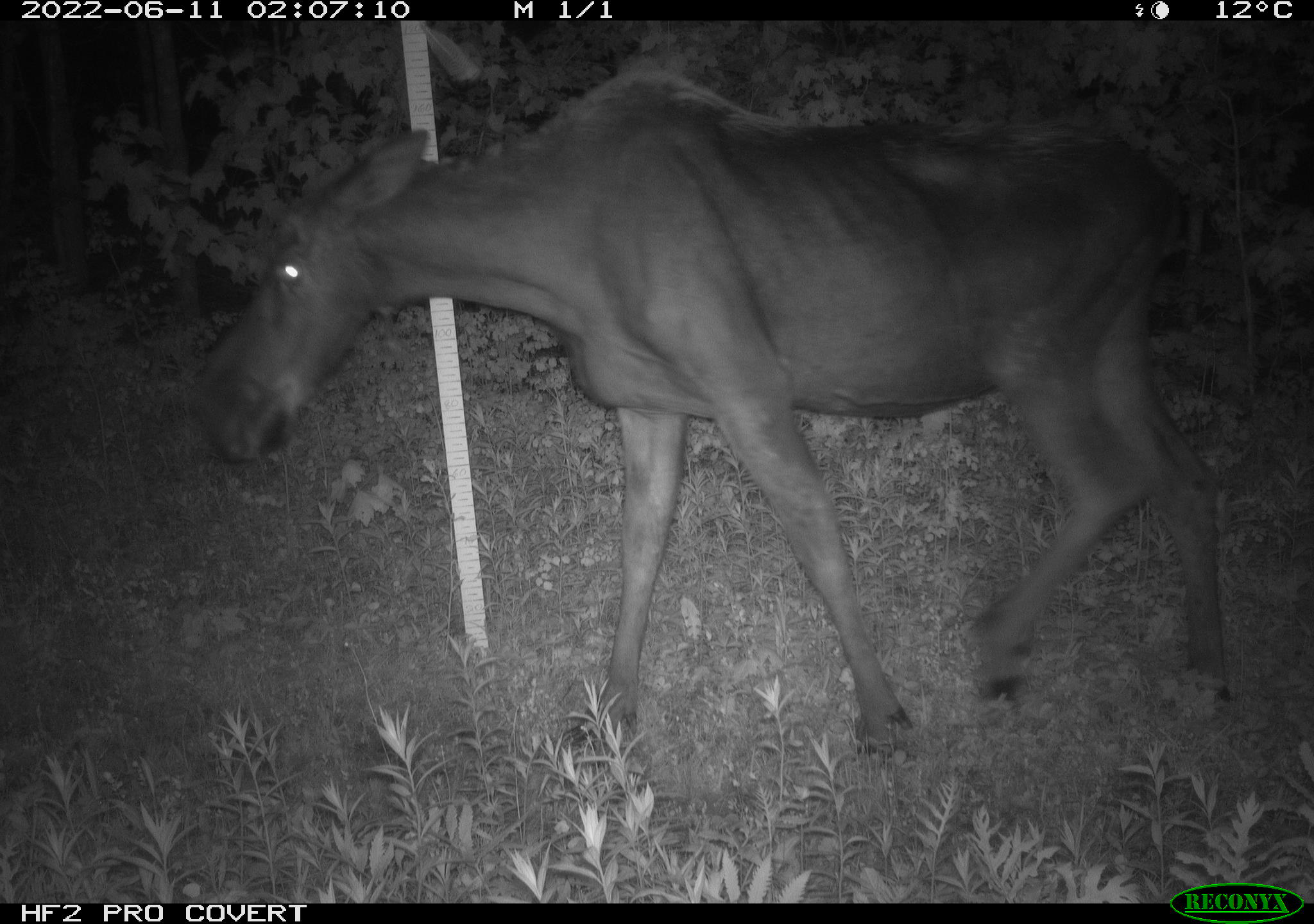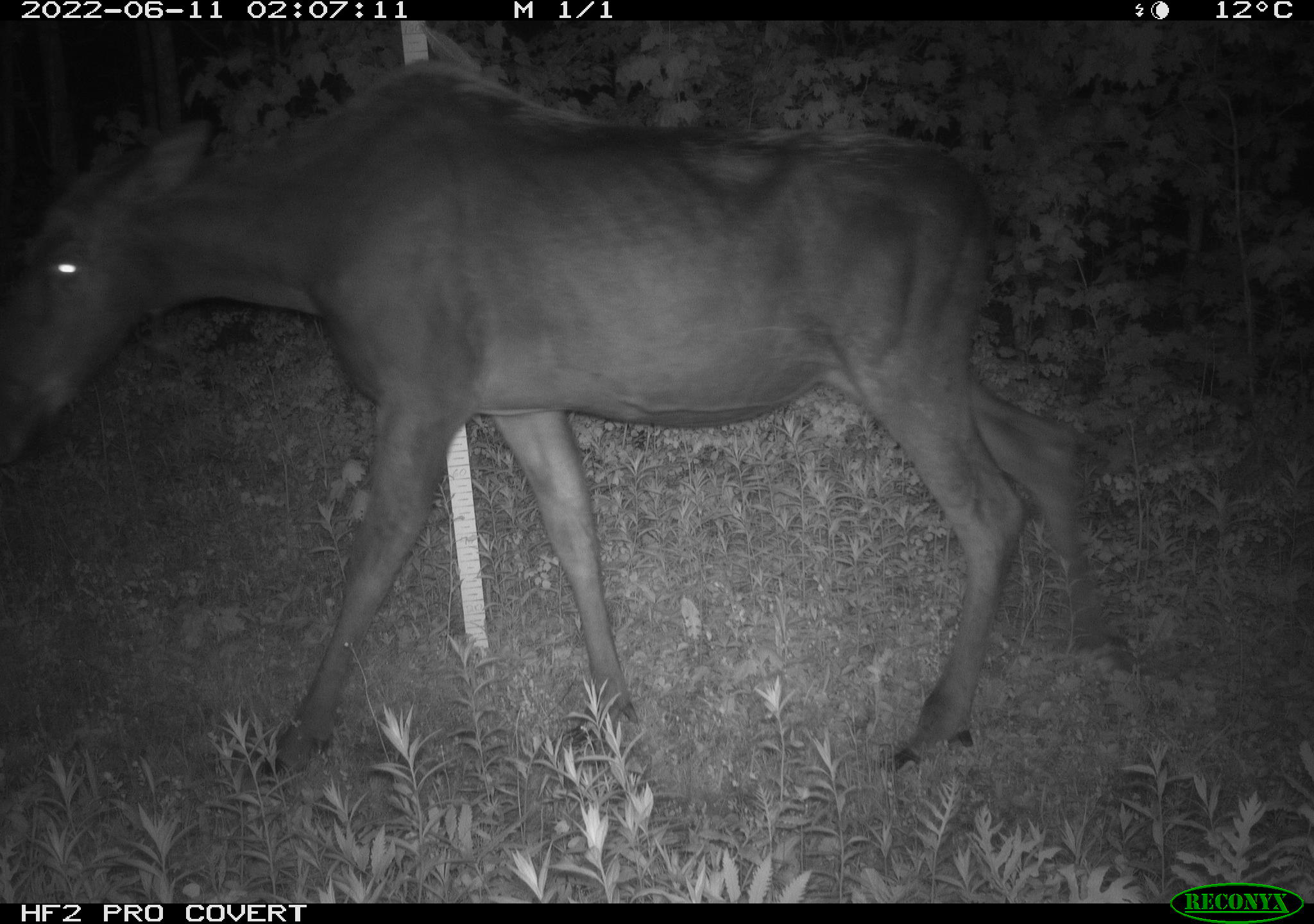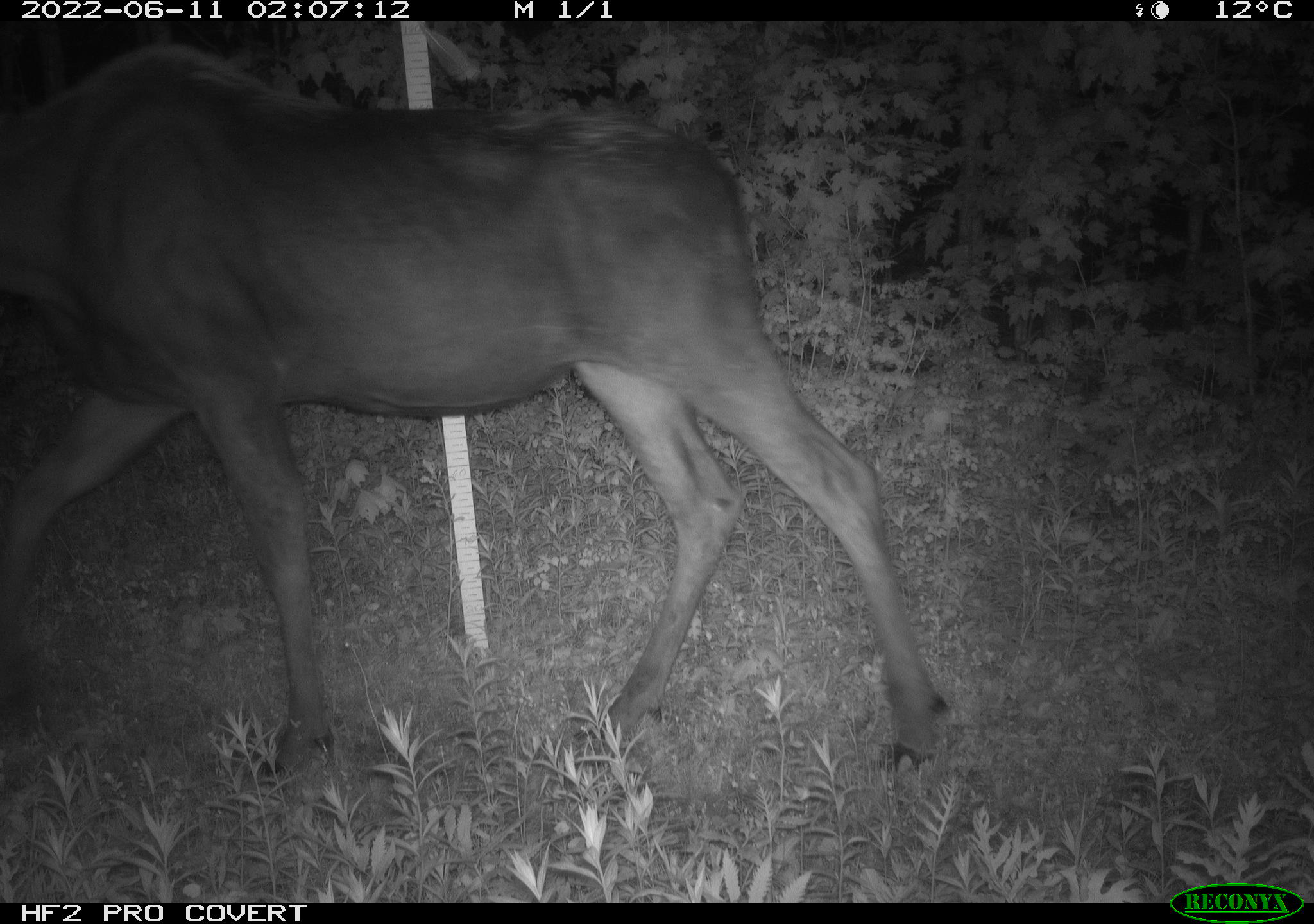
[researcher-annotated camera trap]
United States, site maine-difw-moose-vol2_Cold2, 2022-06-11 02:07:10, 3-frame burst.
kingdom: Animalia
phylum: Chordata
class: Mammalia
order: Artiodactyla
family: Cervidae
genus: Alces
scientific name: Alces alces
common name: moose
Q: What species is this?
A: Moose (Alces alces).